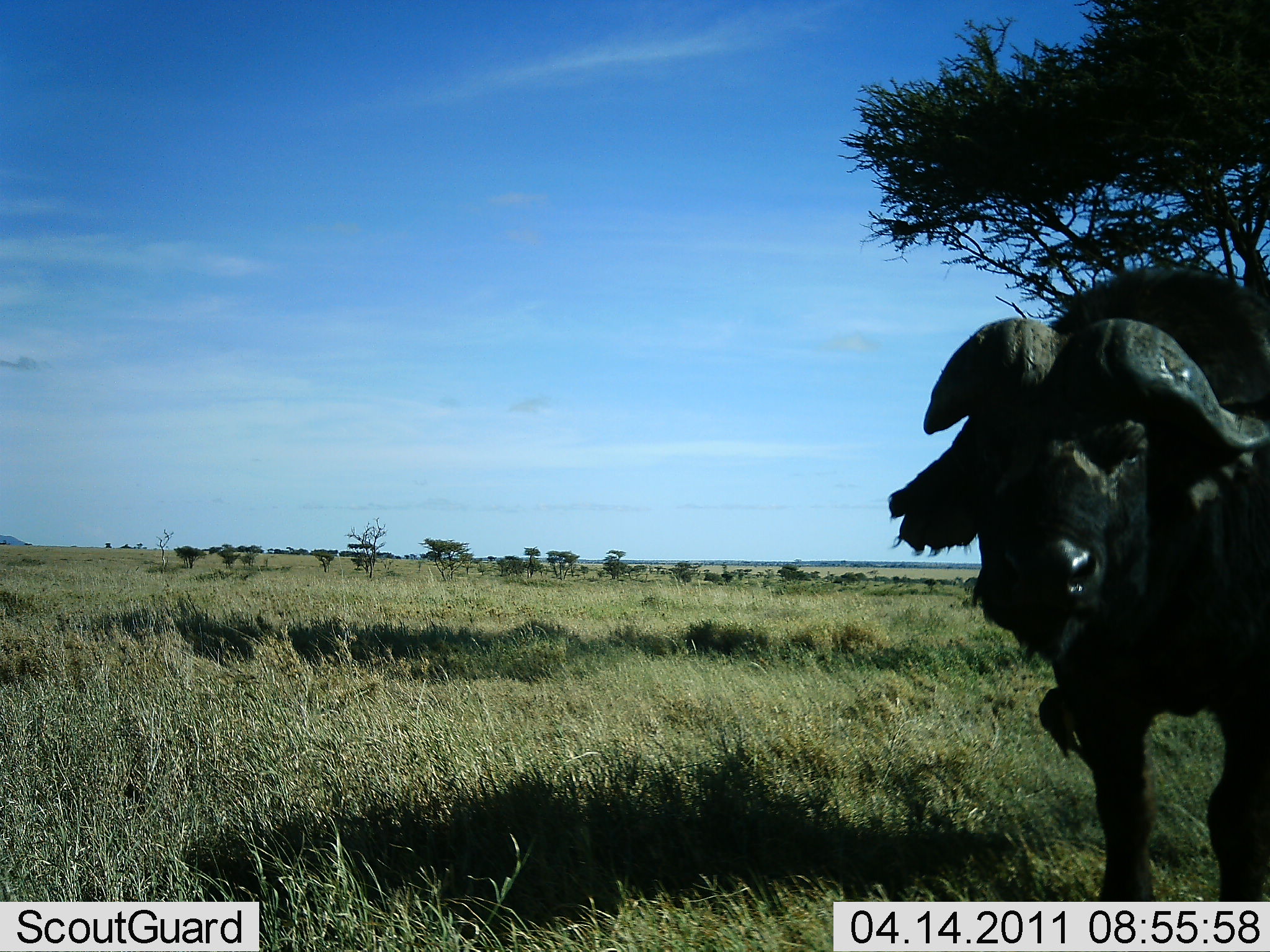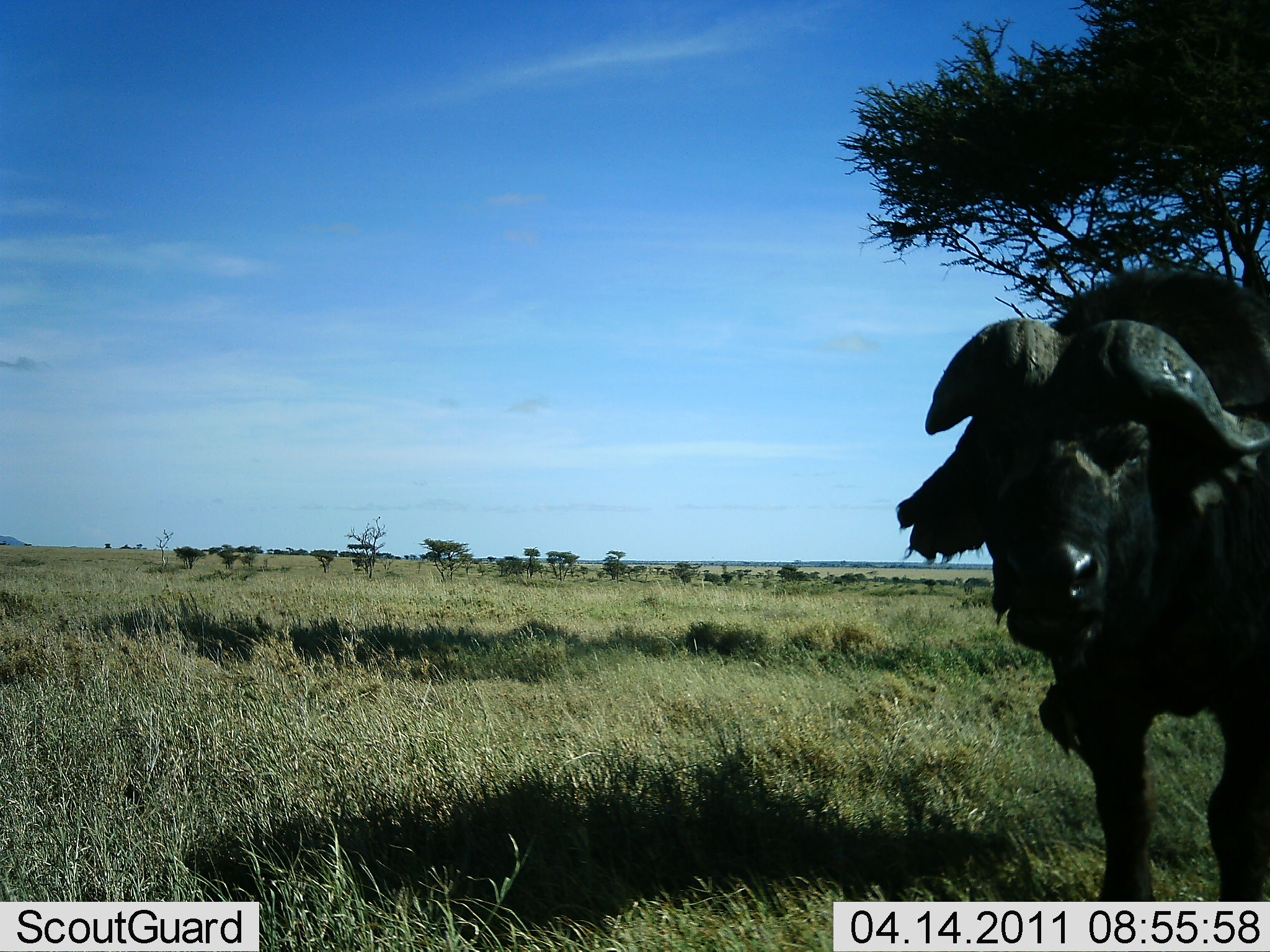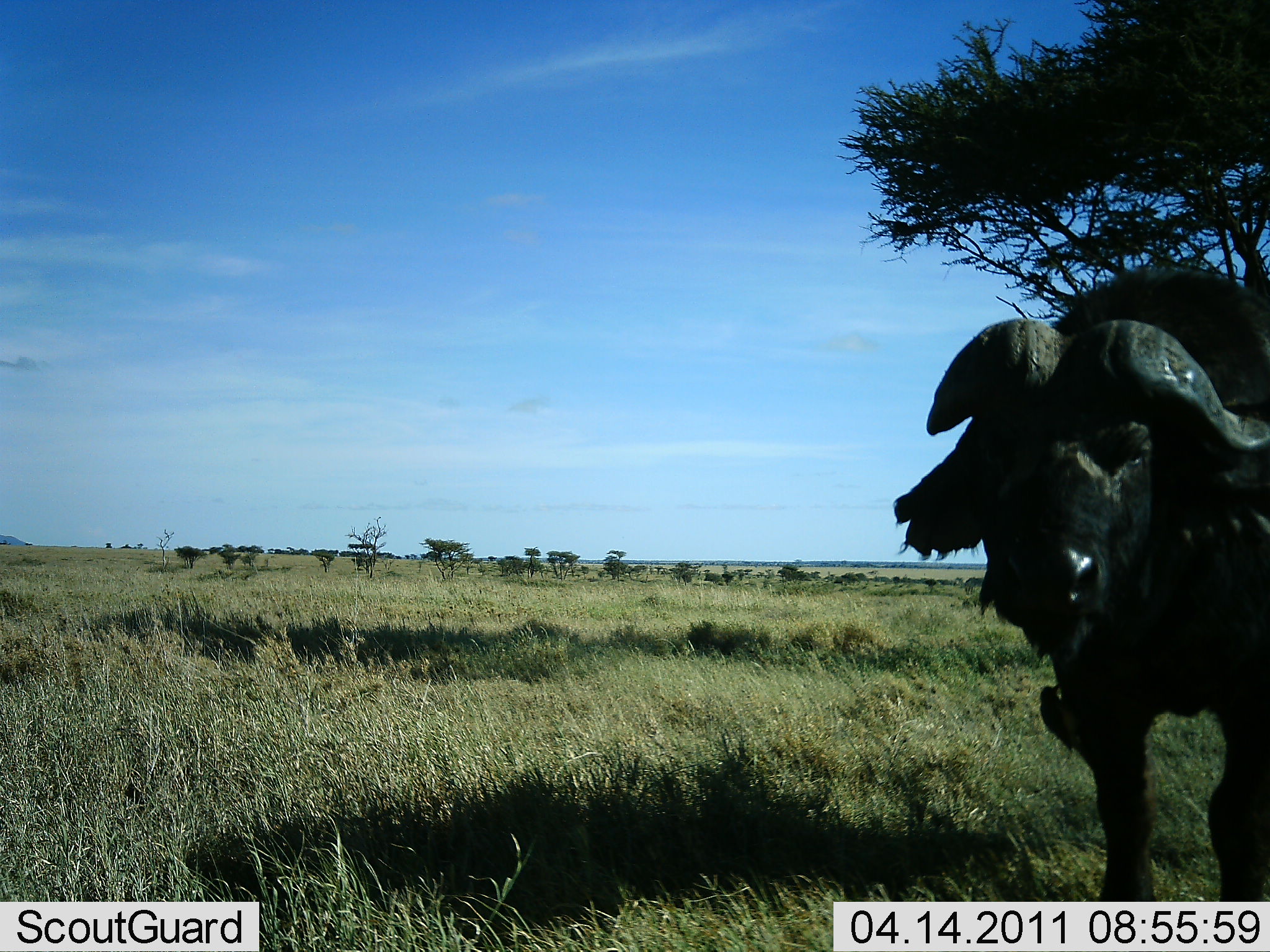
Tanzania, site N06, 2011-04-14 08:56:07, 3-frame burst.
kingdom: Animalia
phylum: Chordata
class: Mammalia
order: Artiodactyla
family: Bovidae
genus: Syncerus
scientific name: Syncerus caffer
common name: cape buffalo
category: buffalo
Buffalo (cape buffalo) (Syncerus caffer), count 1. Behavior (volunteer vote fractions): standing 100%, resting 0%, moving 0%, interacting 0%. Young present (vote fraction): 0%. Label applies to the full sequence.